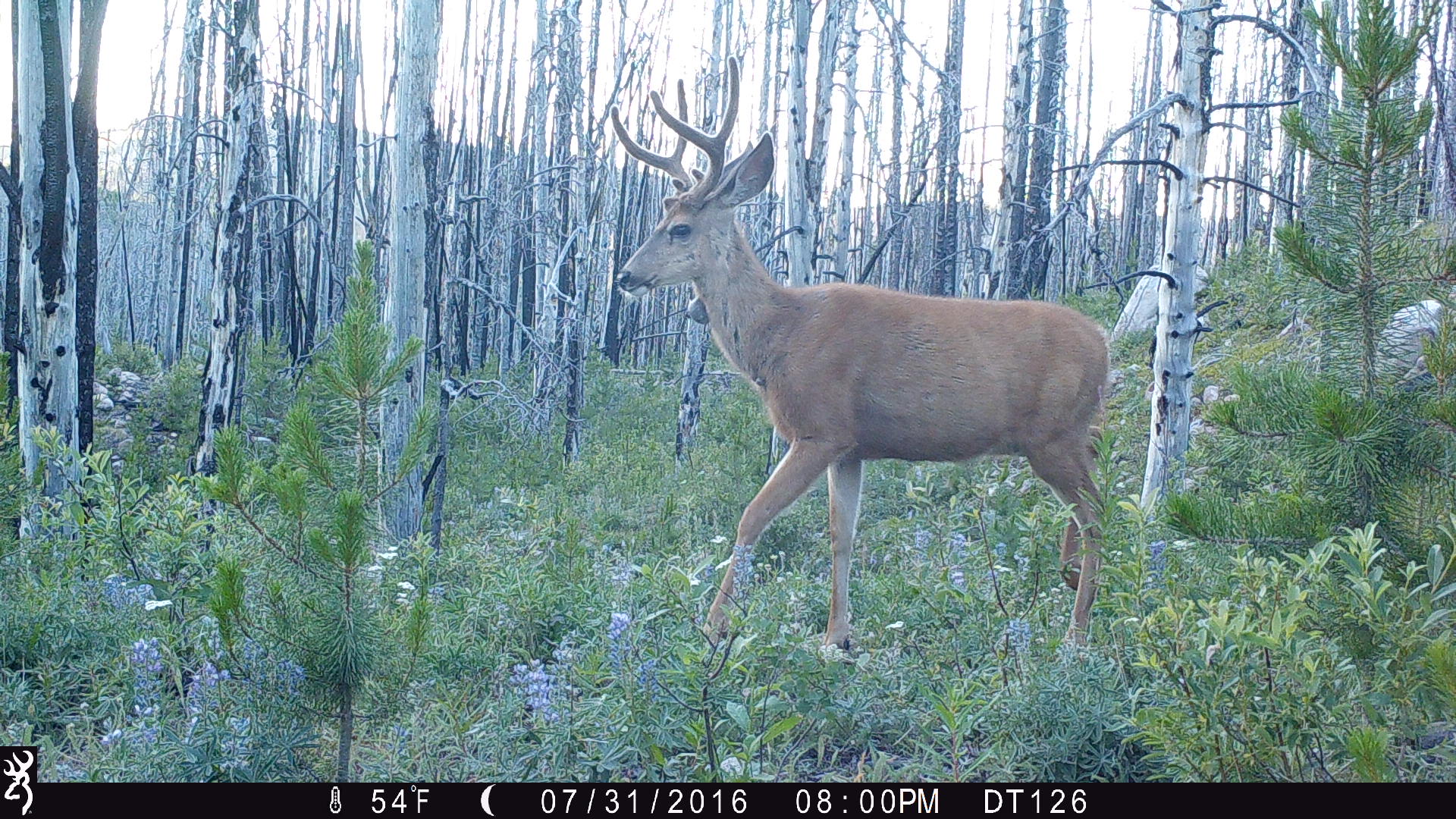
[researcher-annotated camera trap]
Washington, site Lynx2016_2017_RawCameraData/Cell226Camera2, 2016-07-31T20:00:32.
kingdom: Animalia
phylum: Chordata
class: Mammalia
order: Artiodactyla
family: Cervidae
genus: Odocoileus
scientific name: Odocoileus hemionus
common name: mule deer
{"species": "Odocoileus hemionus (mule deer)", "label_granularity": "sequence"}